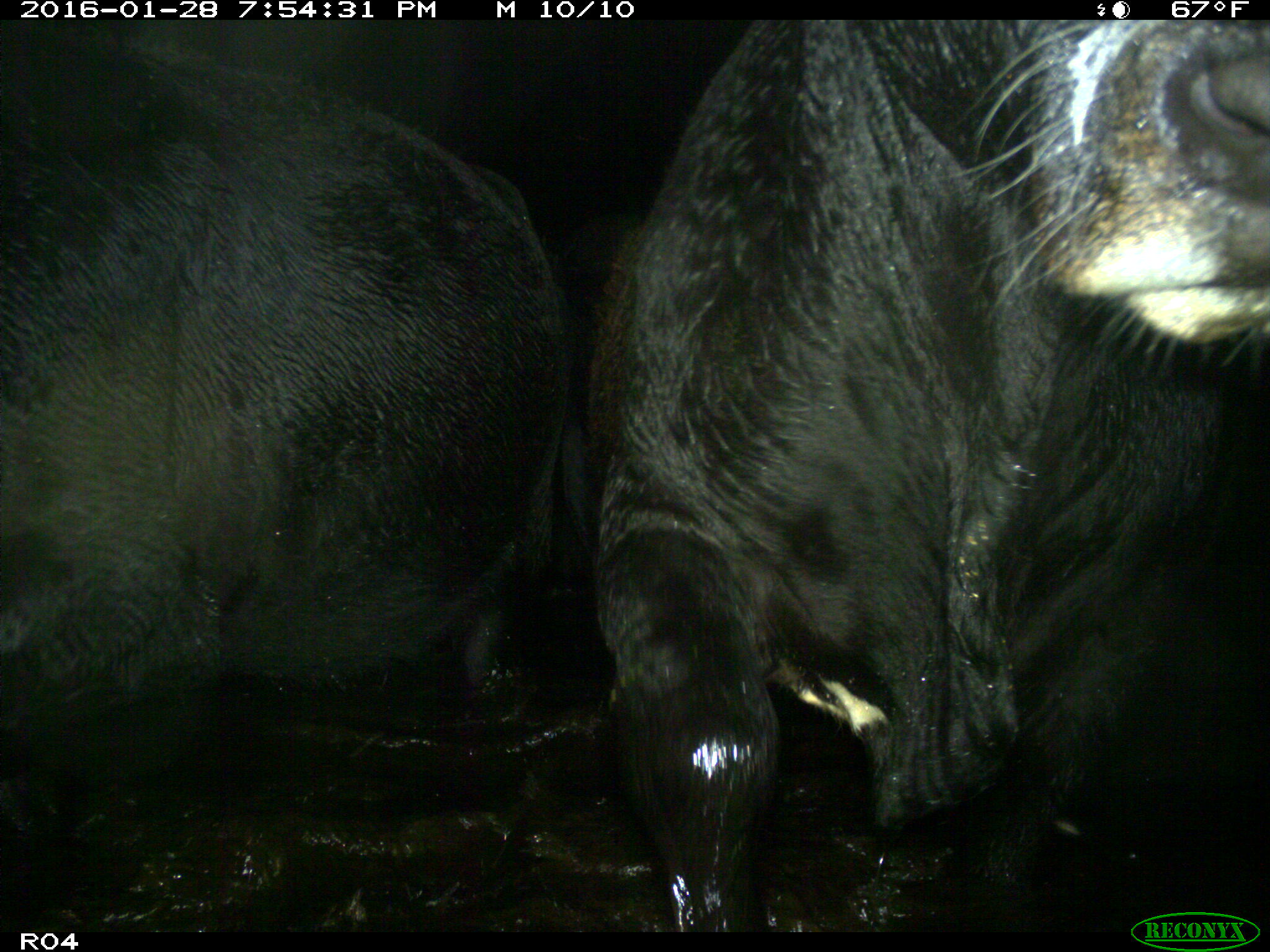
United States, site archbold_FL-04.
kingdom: Animalia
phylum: Chordata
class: Mammalia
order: Artiodactyla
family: Bovidae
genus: Bos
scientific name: Bos taurus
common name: domestic cow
Bos taurus (domestic cow).